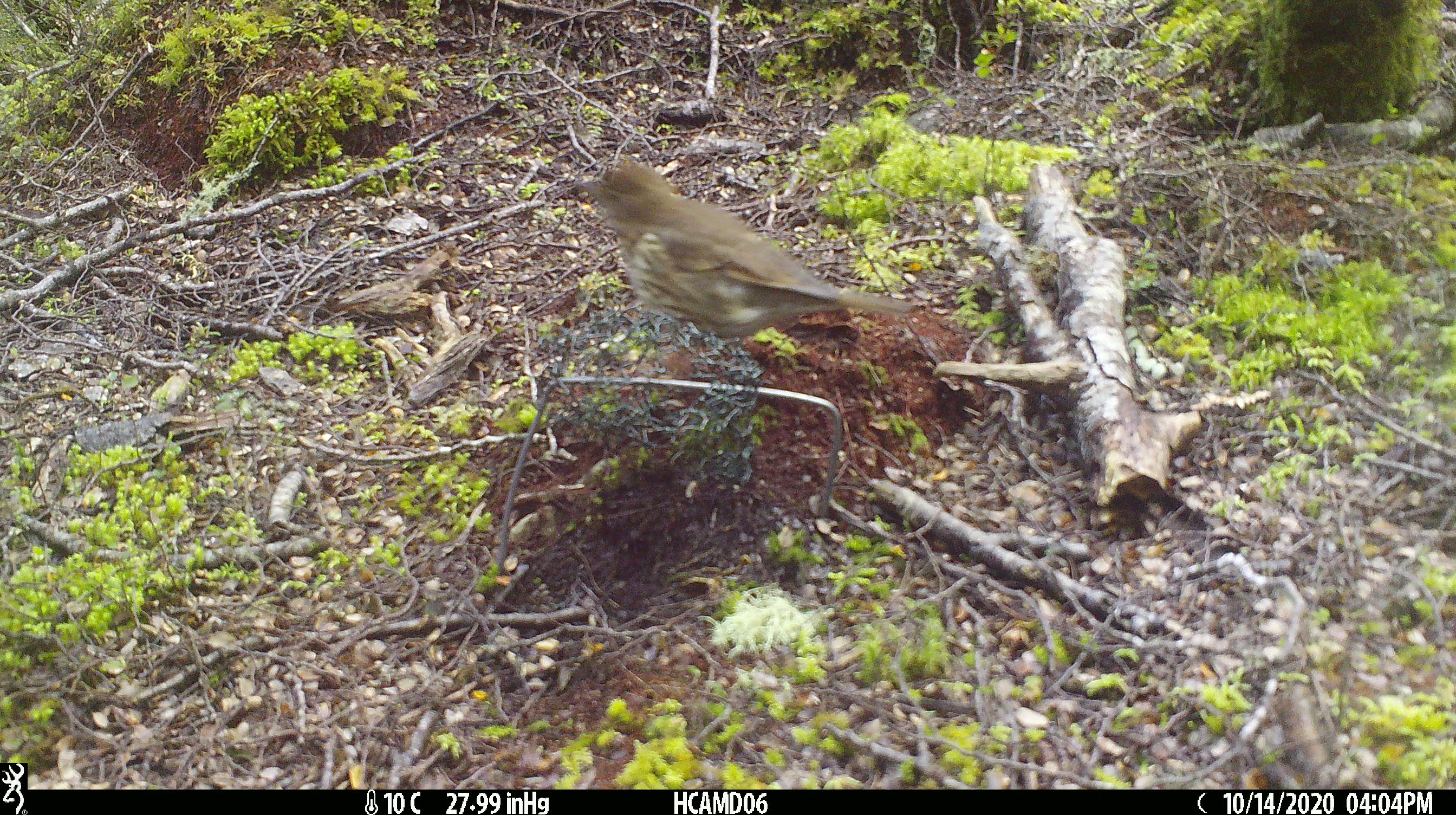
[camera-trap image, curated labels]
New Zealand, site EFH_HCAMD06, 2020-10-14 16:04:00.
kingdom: Animalia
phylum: Chordata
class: Aves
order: Passeriformes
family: Turdidae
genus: Turdus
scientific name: Turdus philomelos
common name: song thrush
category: thrush